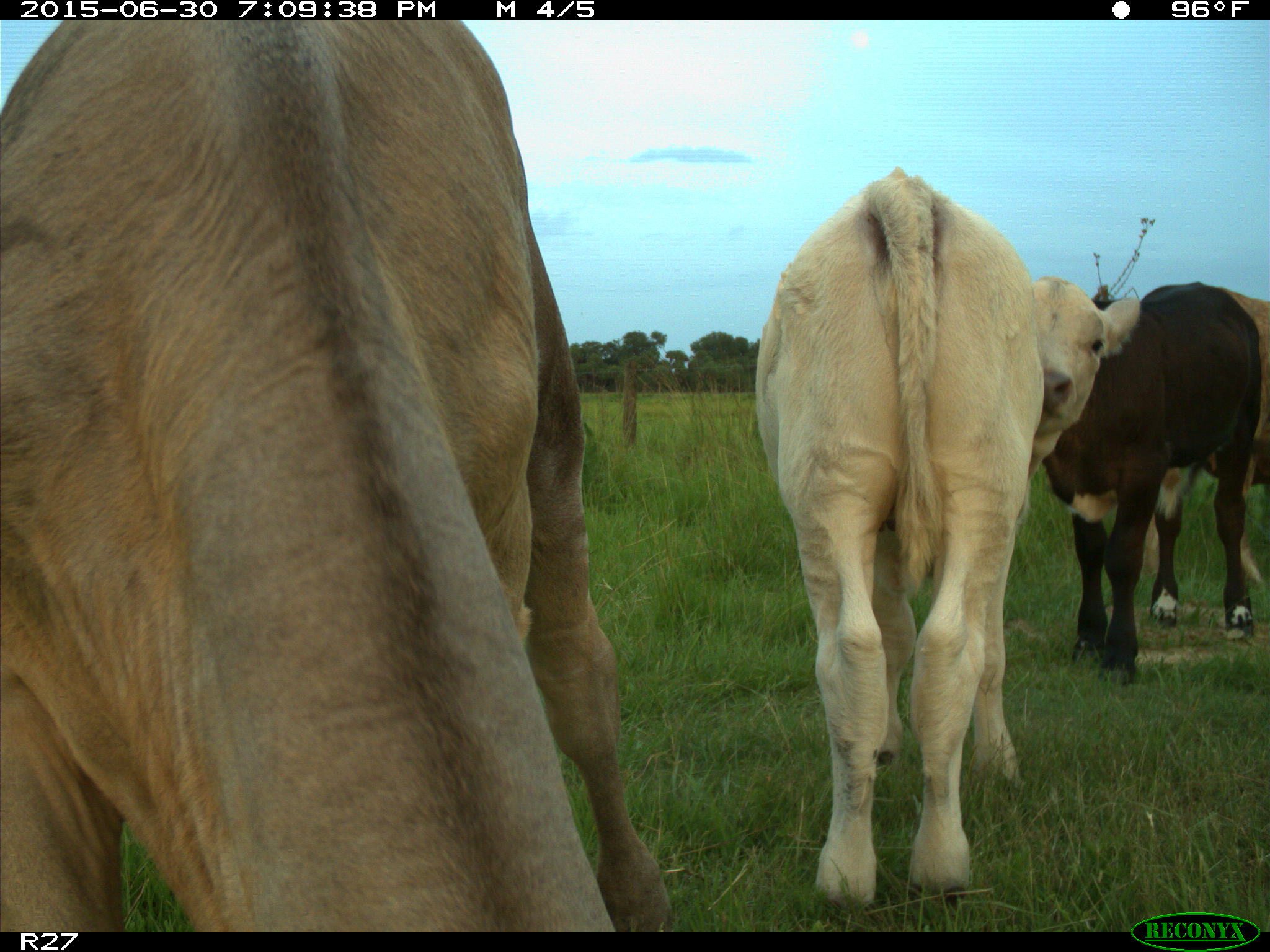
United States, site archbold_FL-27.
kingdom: Animalia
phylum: Chordata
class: Mammalia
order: Artiodactyla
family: Bovidae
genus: Bos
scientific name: Bos taurus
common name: domestic cow